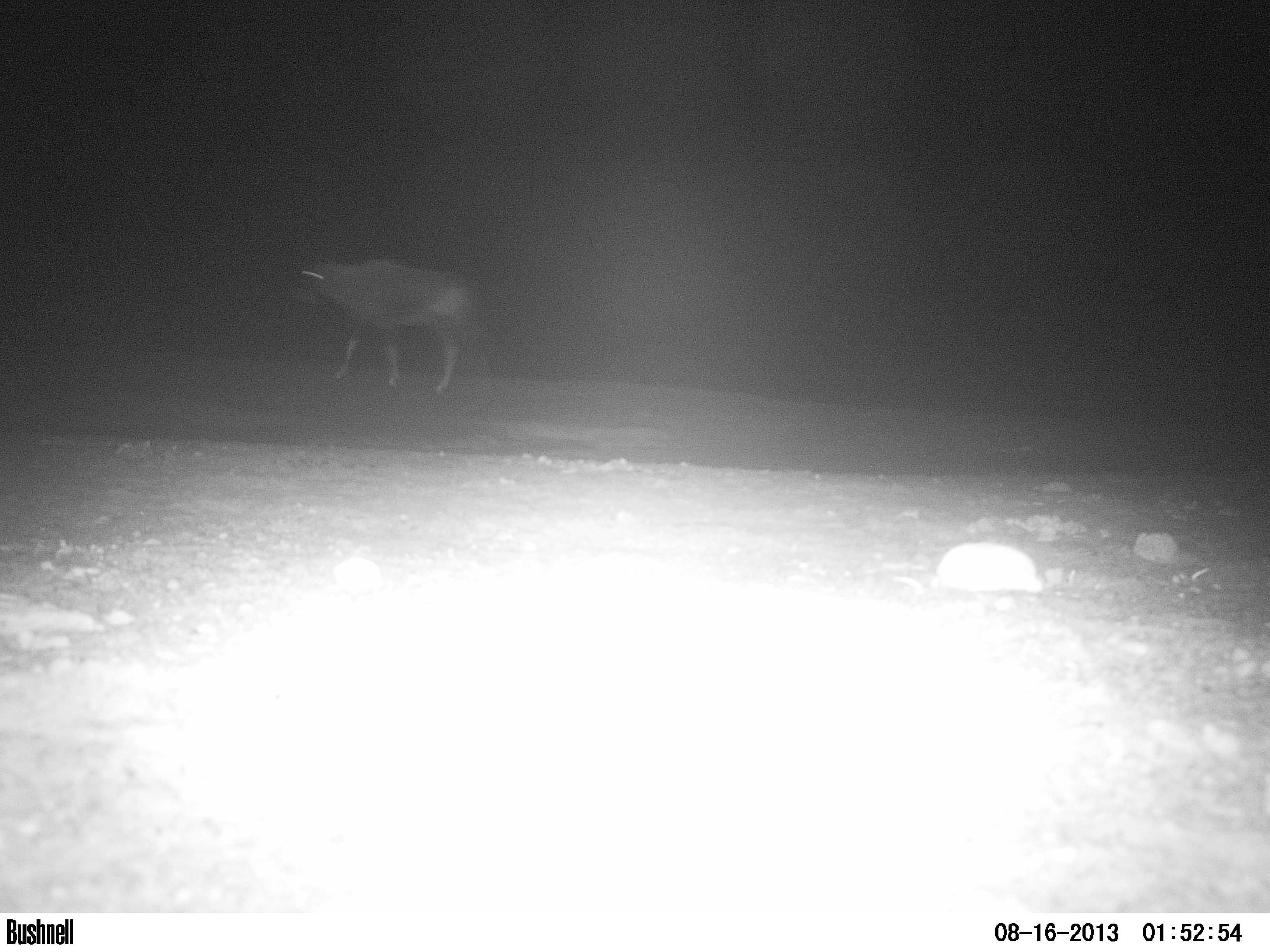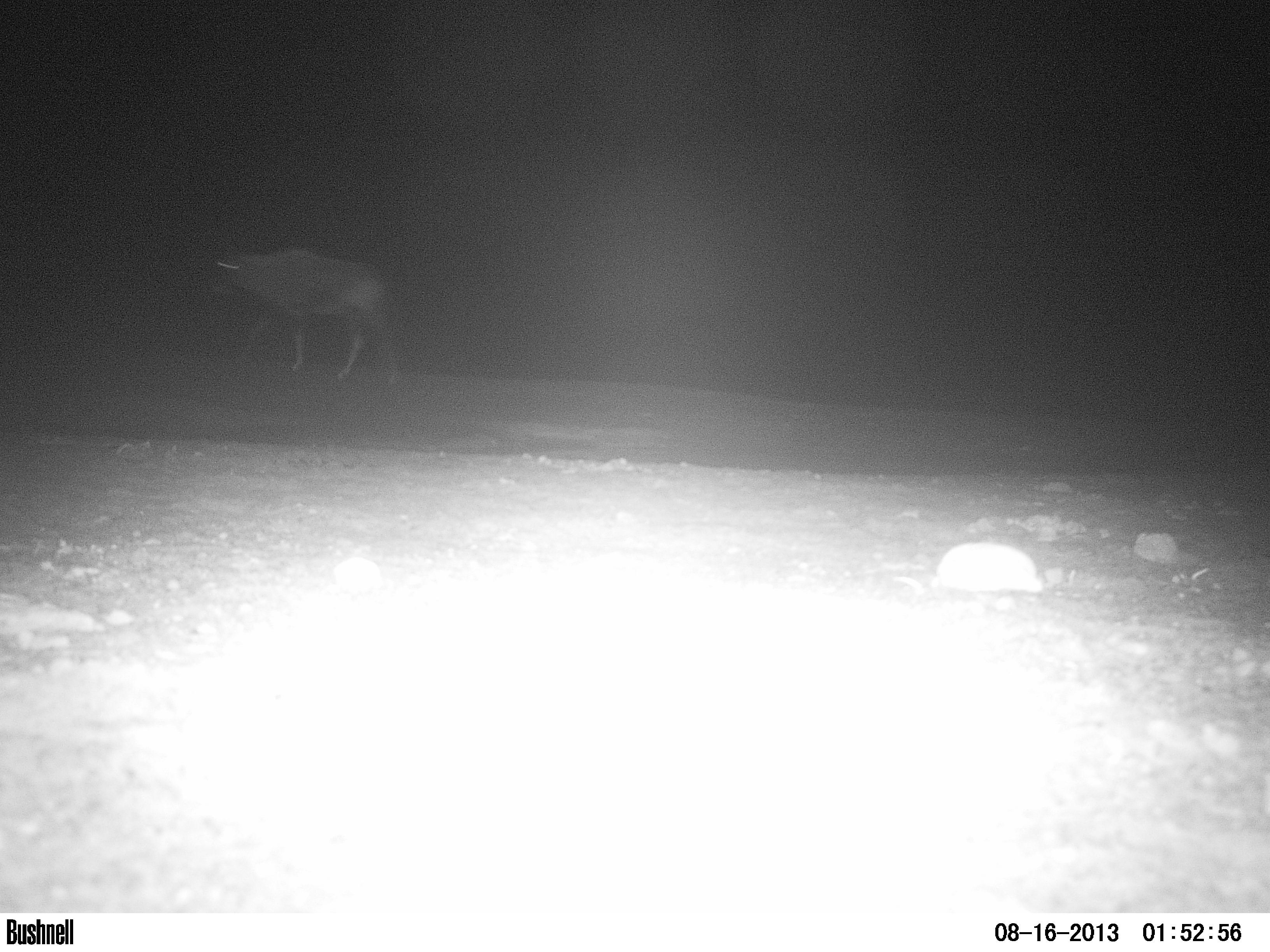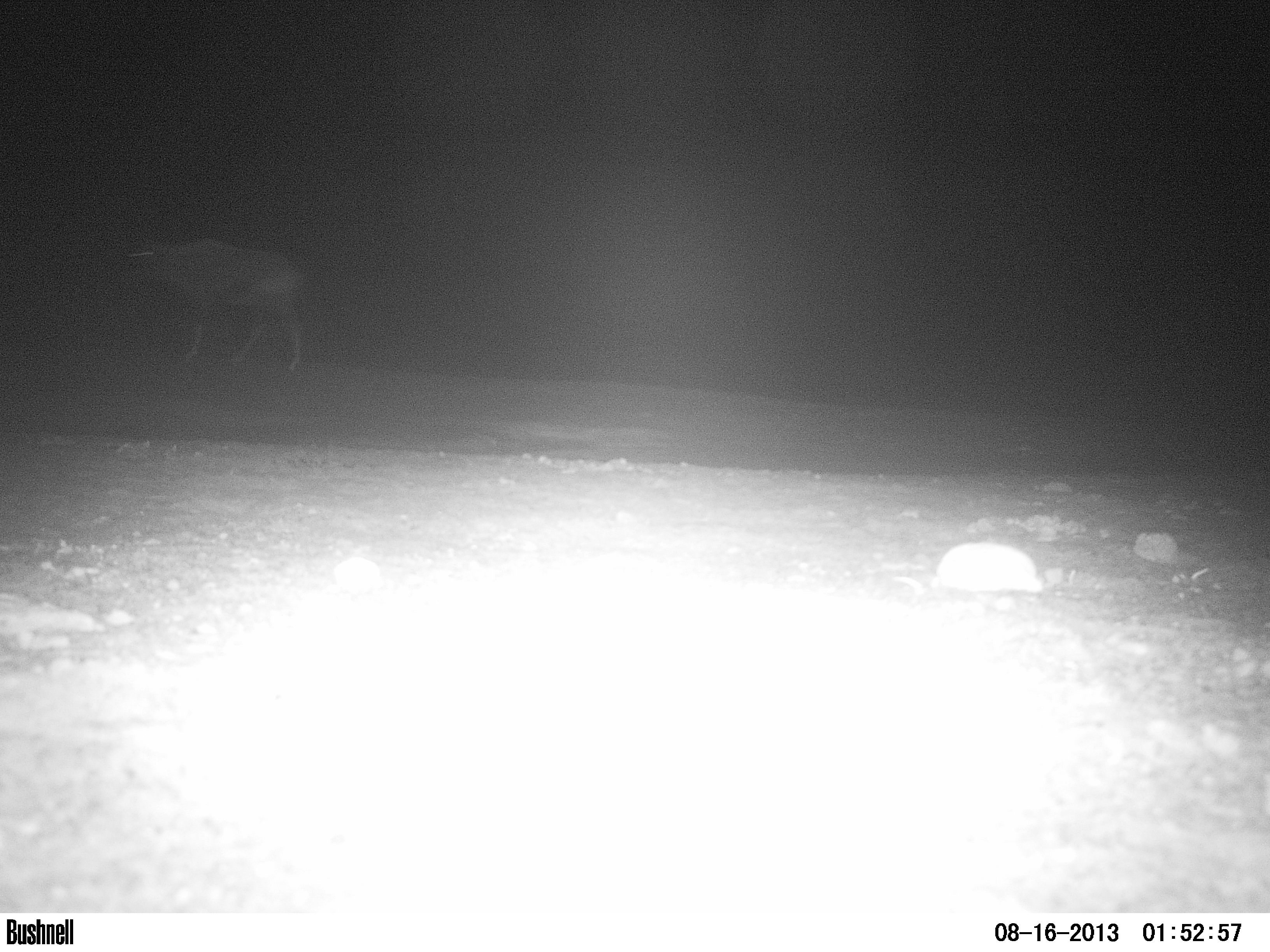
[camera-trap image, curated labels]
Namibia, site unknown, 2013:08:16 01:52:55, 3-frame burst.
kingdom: Animalia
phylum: Chordata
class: Mammalia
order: Artiodactyla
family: Bovidae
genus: Oryx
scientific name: Oryx gazella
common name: gemsbok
Oryx gazella (gemsbok).